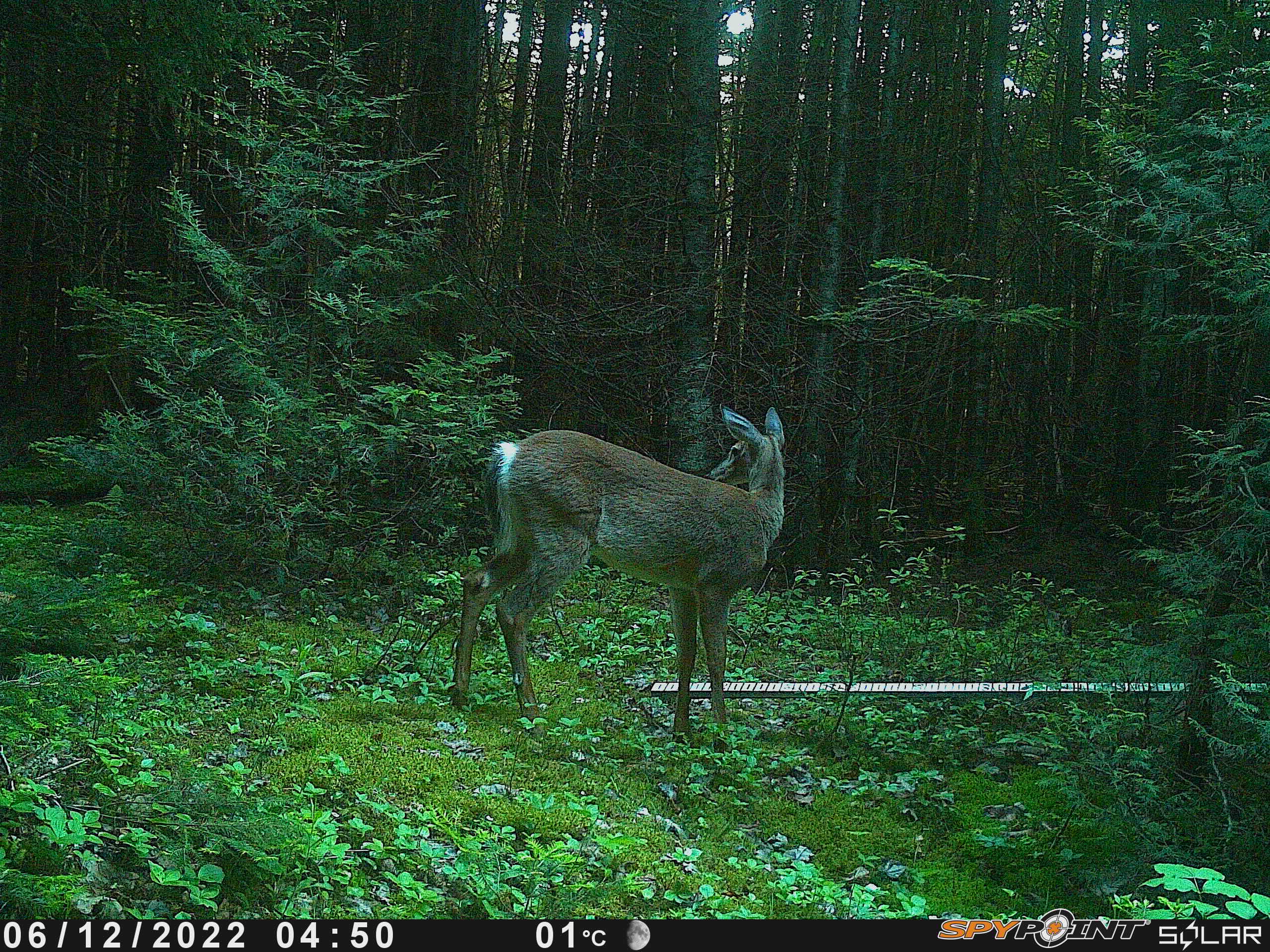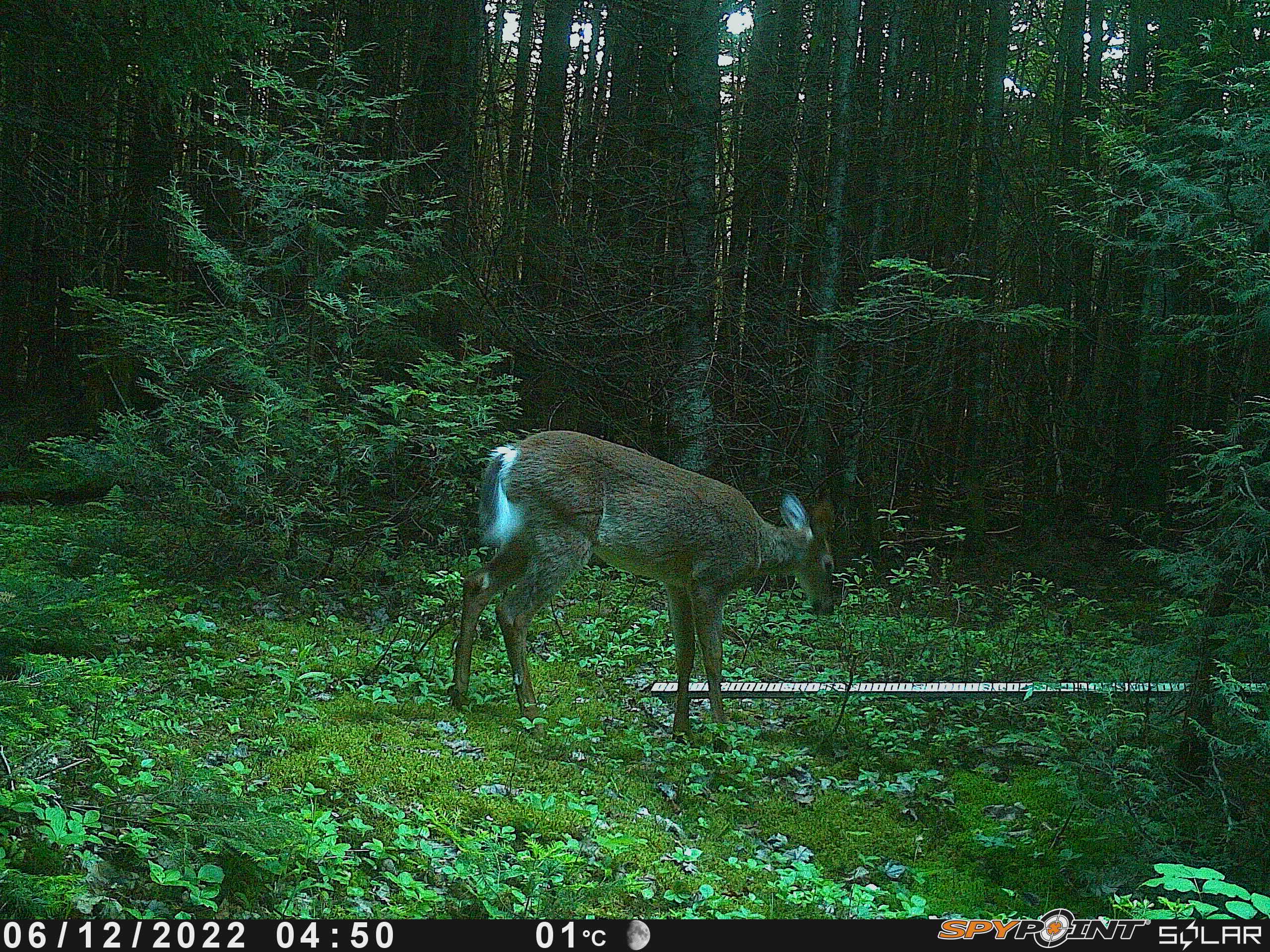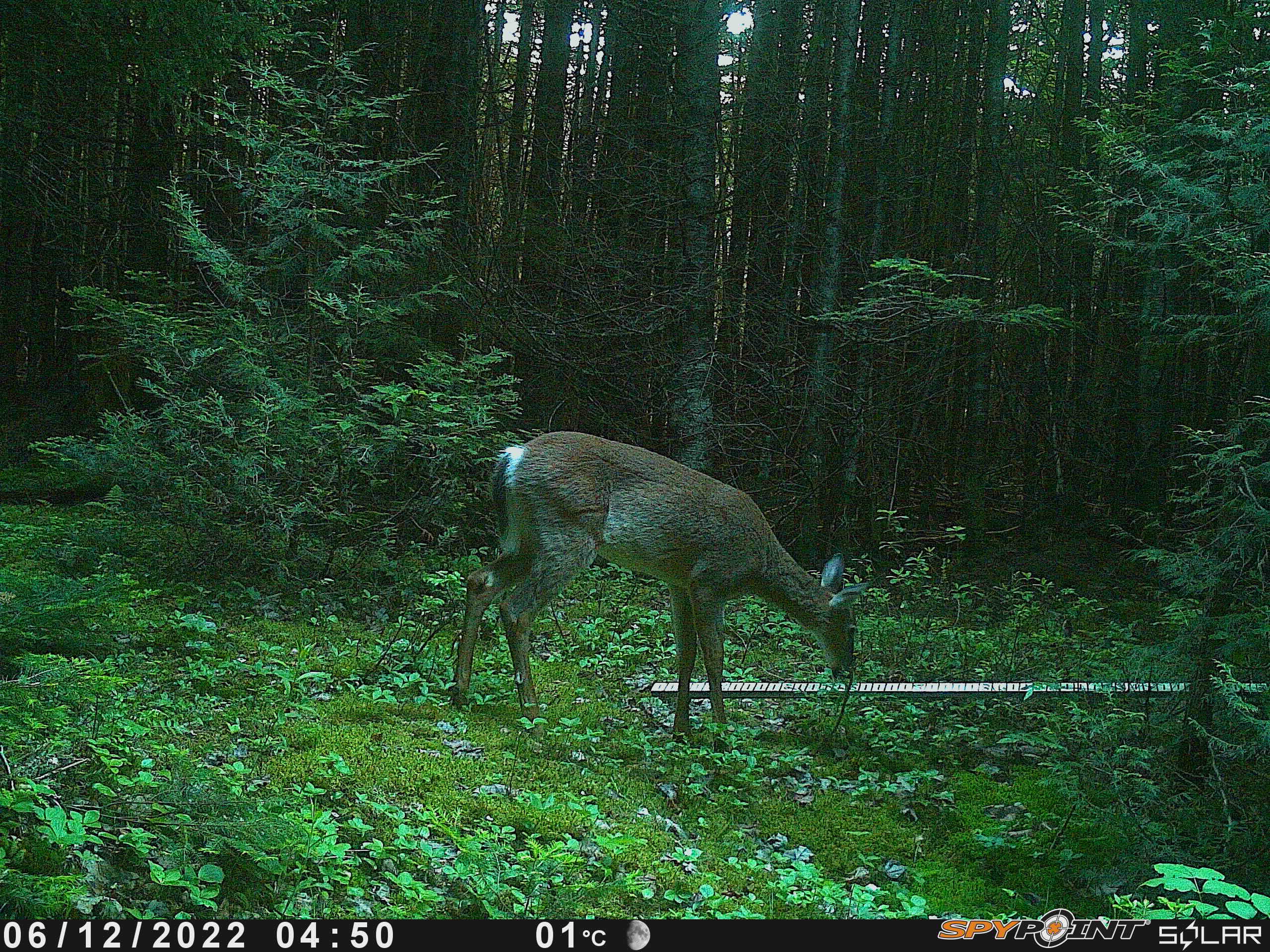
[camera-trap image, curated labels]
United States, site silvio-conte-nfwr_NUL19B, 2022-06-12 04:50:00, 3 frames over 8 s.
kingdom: Animalia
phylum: Chordata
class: Mammalia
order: Artiodactyla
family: Cervidae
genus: Odocoileus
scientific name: Odocoileus virginianus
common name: white-tailed deer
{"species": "white-tailed deer (Odocoileus virginianus)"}